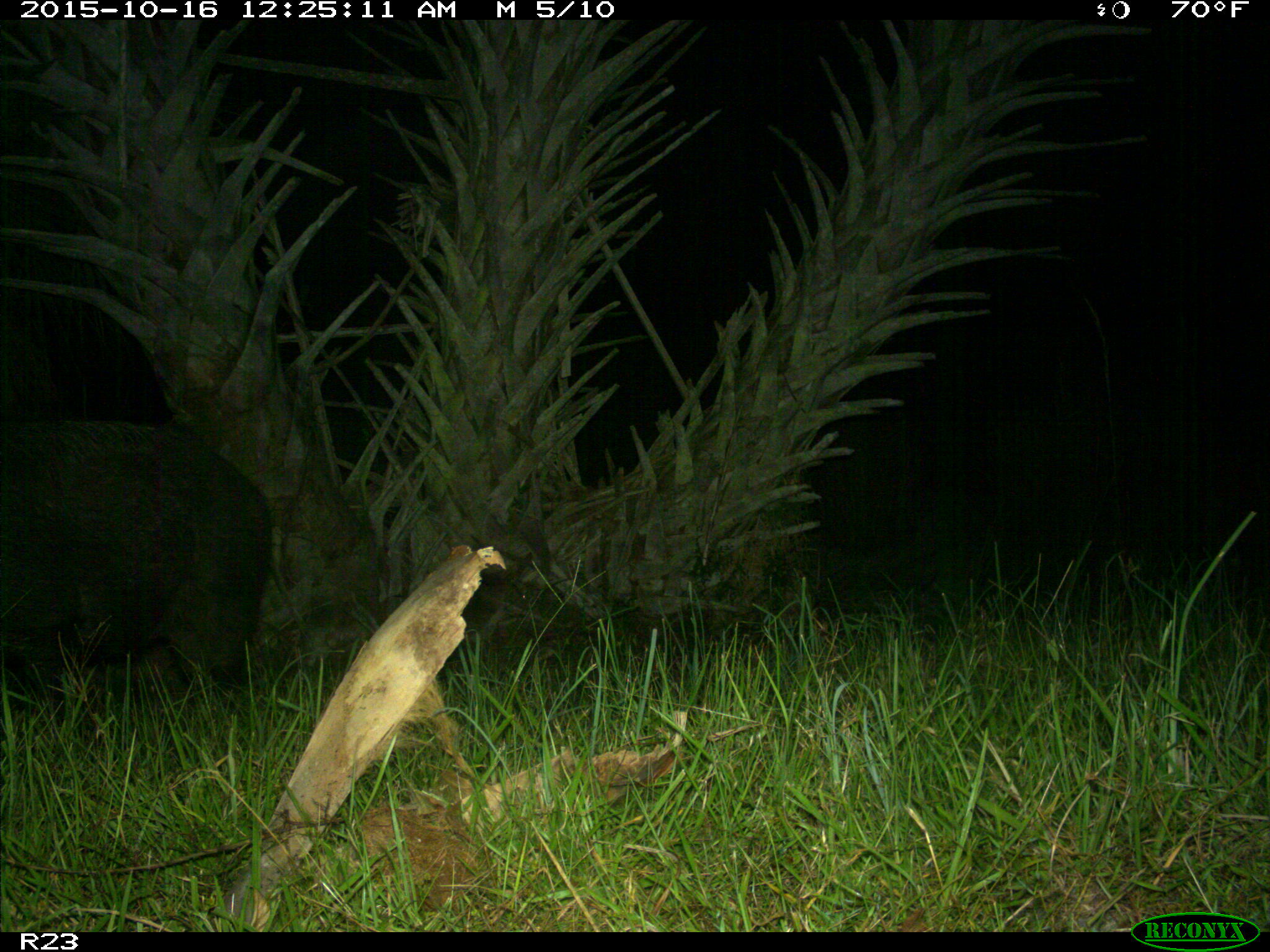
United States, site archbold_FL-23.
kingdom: Animalia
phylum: Chordata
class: Mammalia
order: Artiodactyla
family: Suidae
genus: Sus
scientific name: Sus scrofa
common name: wild boar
Sus scrofa (wild boar).